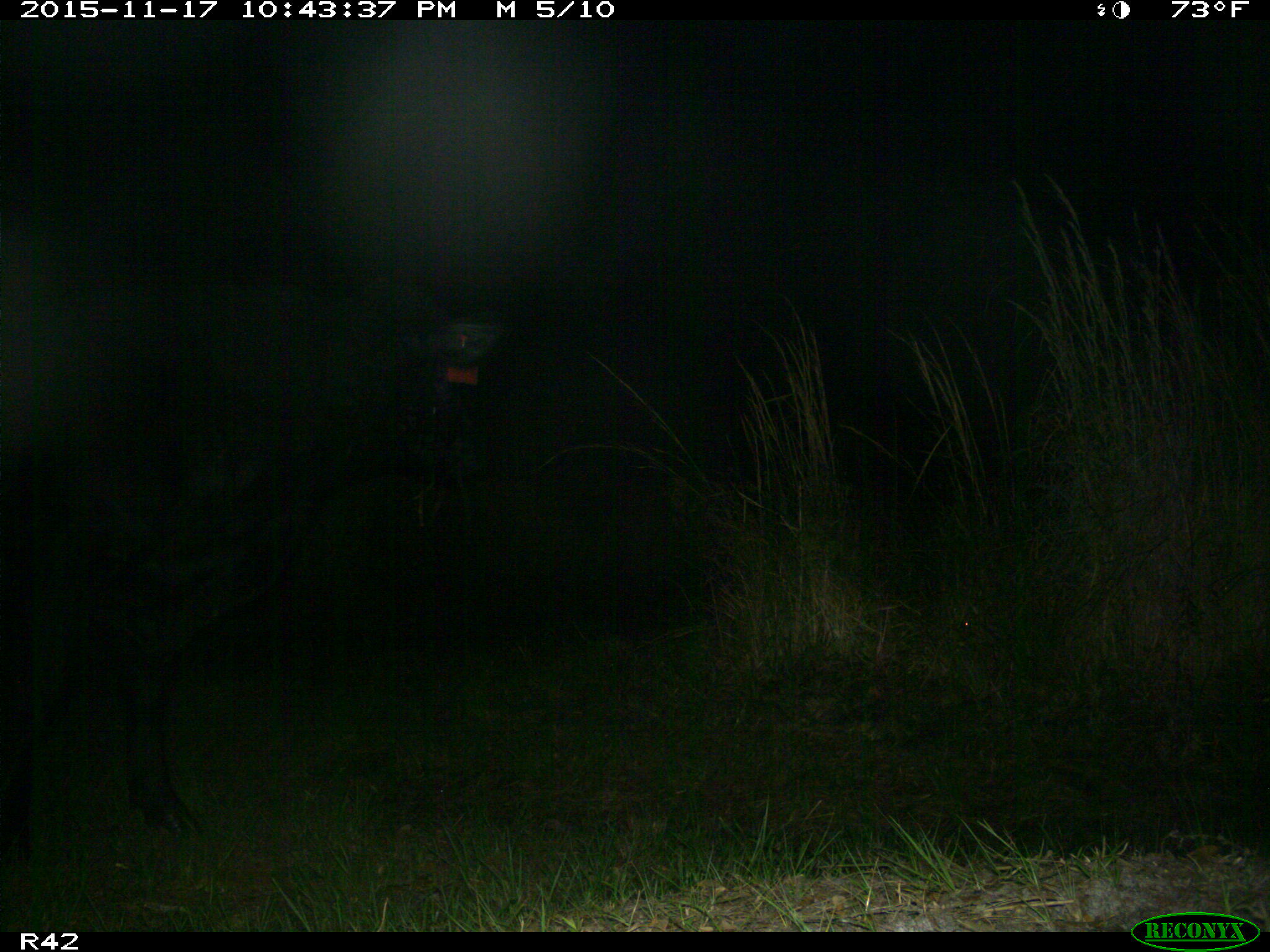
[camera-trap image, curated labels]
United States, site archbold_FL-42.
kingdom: Animalia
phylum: Chordata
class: Mammalia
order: Artiodactyla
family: Bovidae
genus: Bos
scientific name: Bos taurus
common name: domestic cow